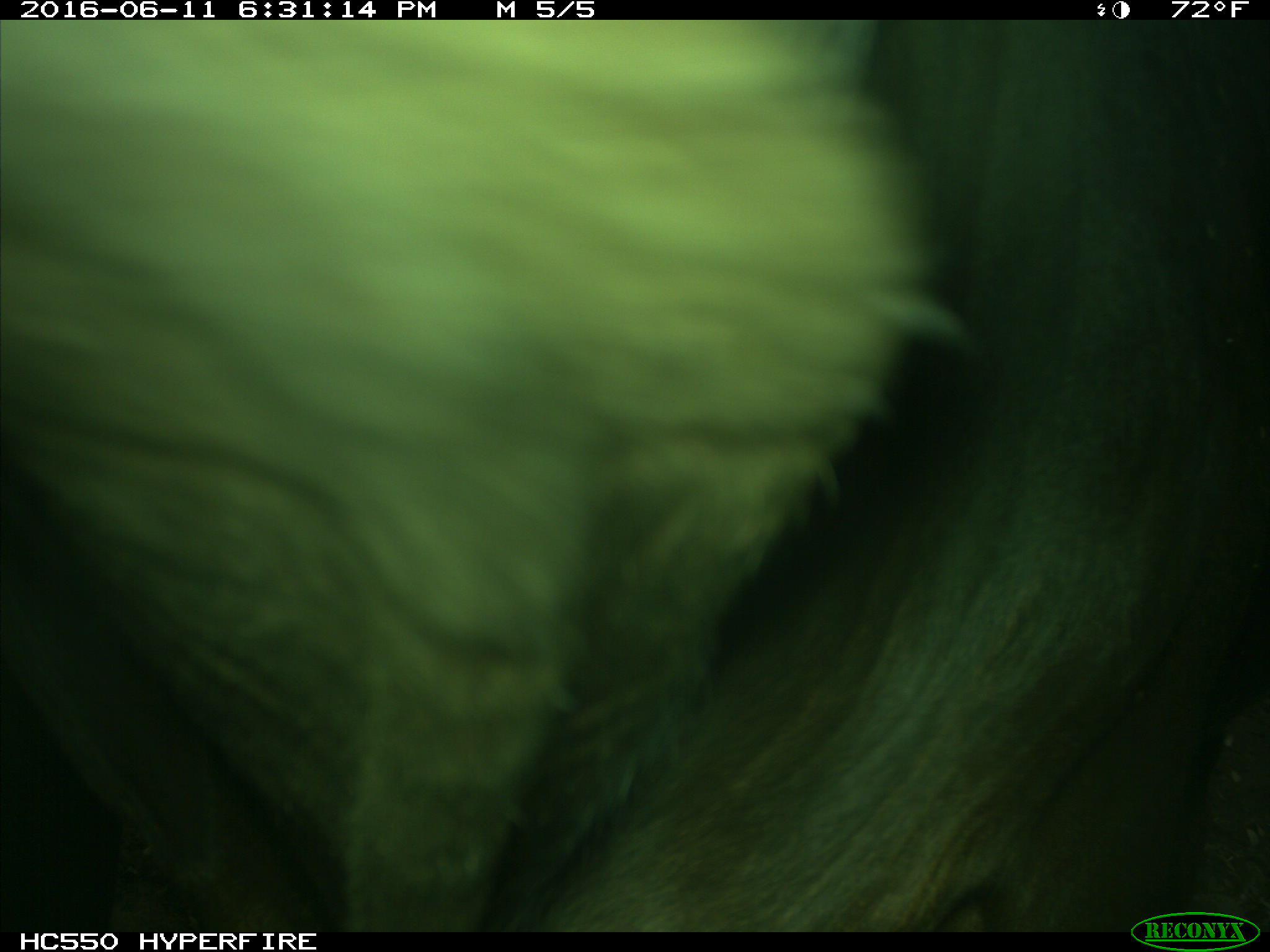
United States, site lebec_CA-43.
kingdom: Animalia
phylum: Chordata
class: Mammalia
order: Artiodactyla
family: Bovidae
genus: Bos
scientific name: Bos taurus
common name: domestic cow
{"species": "Bos taurus (domestic cow)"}